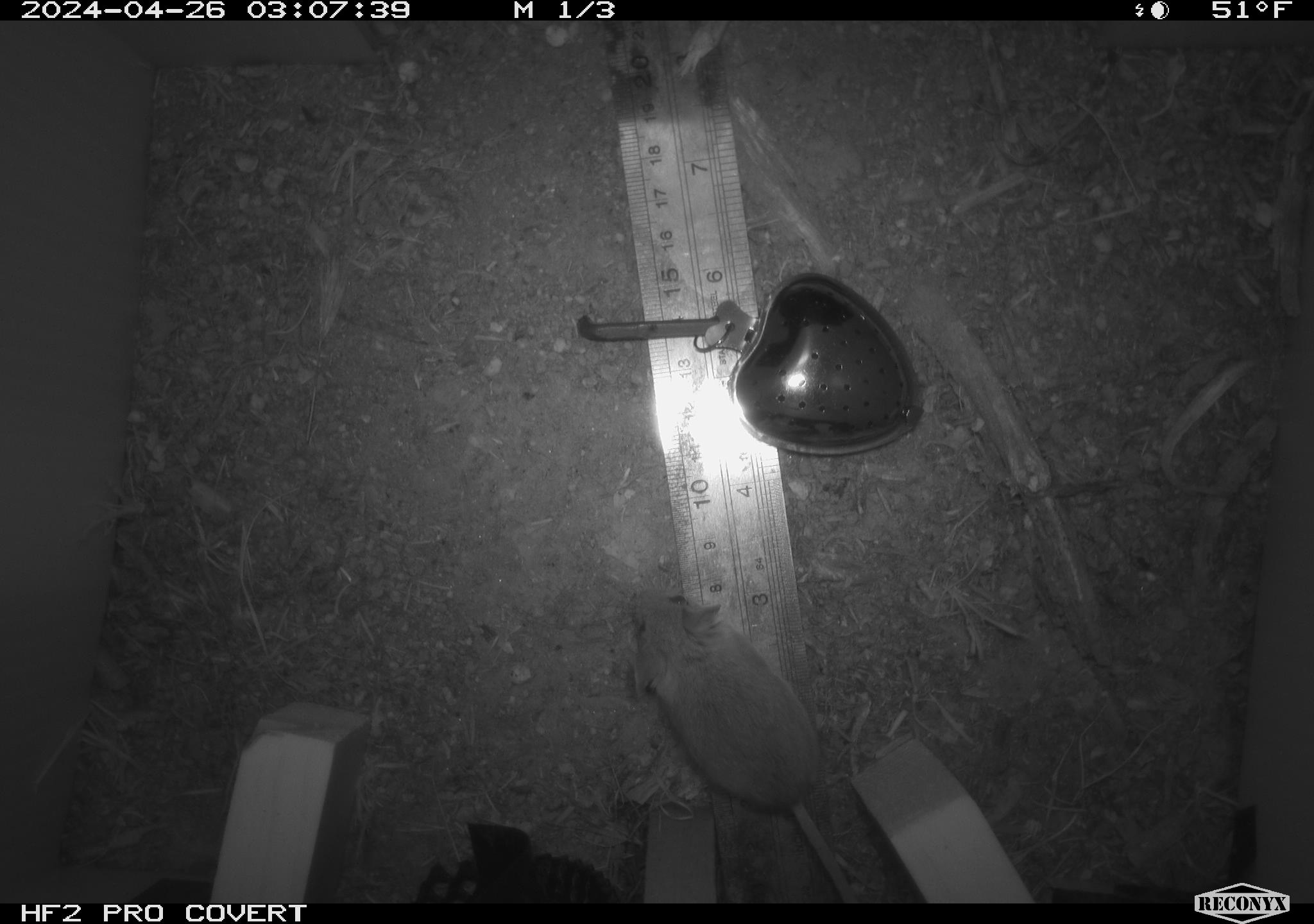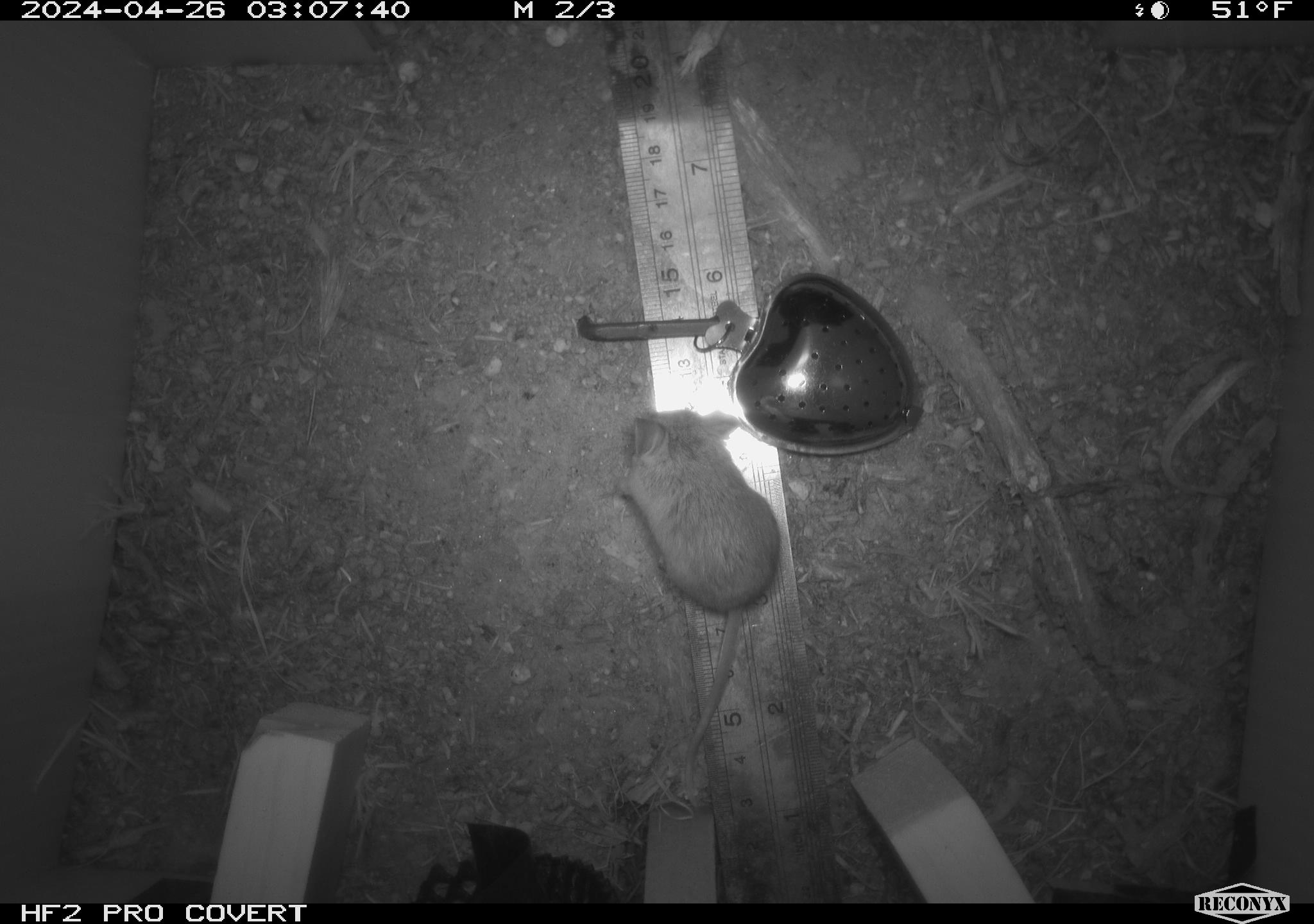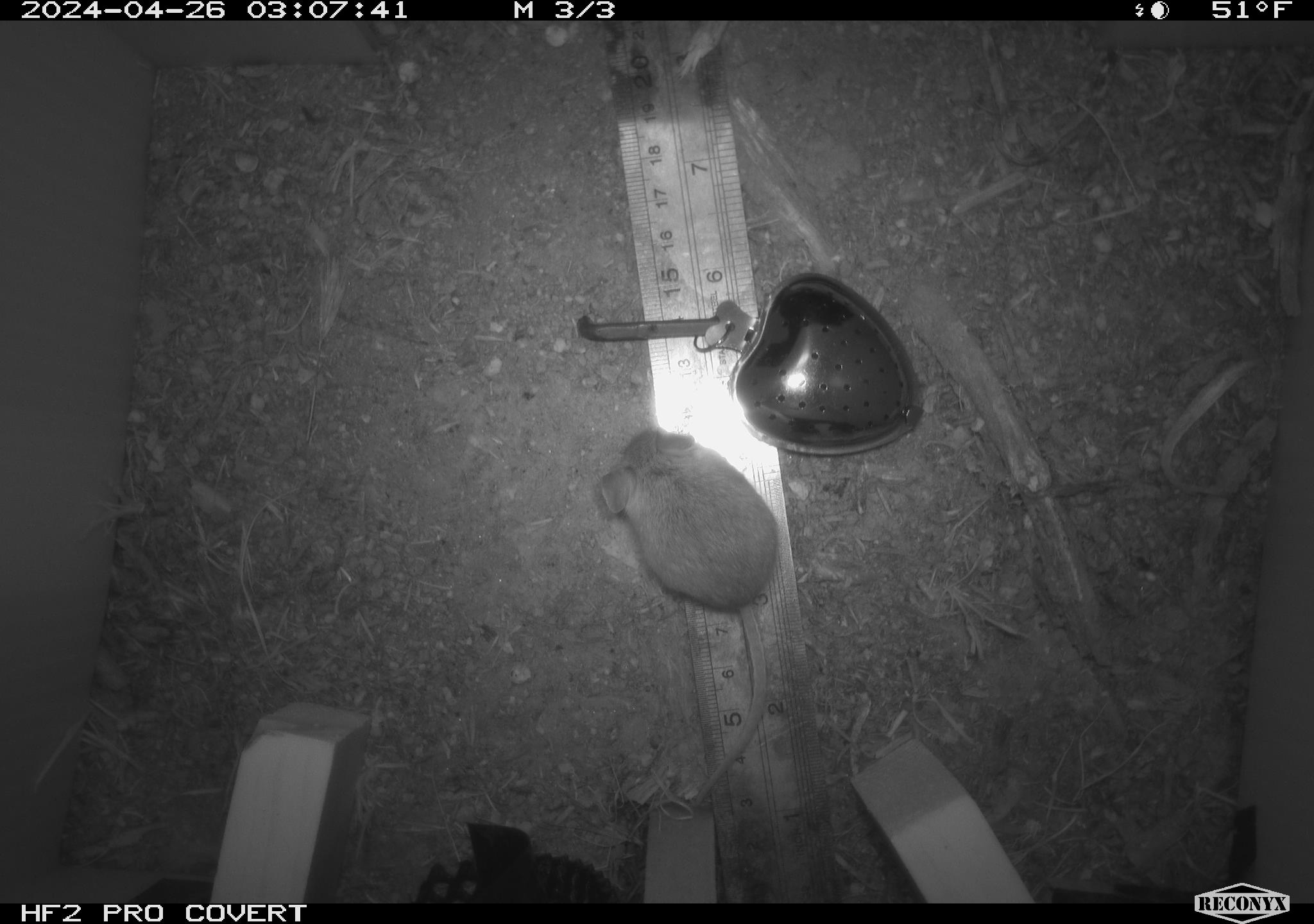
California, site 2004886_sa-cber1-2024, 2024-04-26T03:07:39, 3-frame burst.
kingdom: Animalia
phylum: Chordata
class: Mammalia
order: Rodentia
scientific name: Rodentia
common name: mouse species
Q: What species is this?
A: Mouse species (Rodentia).